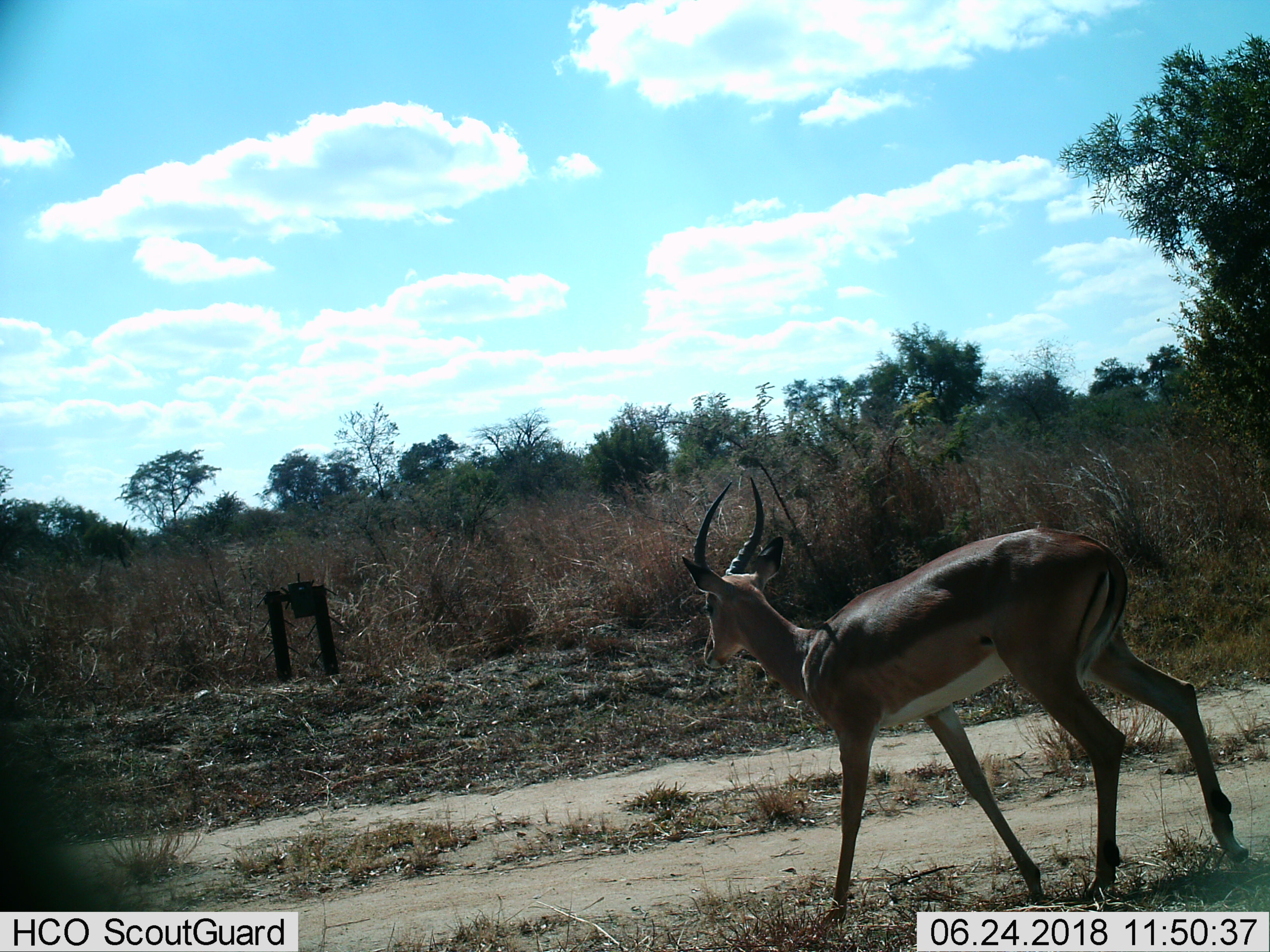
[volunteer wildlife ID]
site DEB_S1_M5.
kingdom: Animalia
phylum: Chordata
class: Mammalia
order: Artiodactyla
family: Bovidae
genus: Aepyceros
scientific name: Aepyceros melampus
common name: impala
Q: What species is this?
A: Impala (Aepyceros melampus).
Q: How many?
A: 1.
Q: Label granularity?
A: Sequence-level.